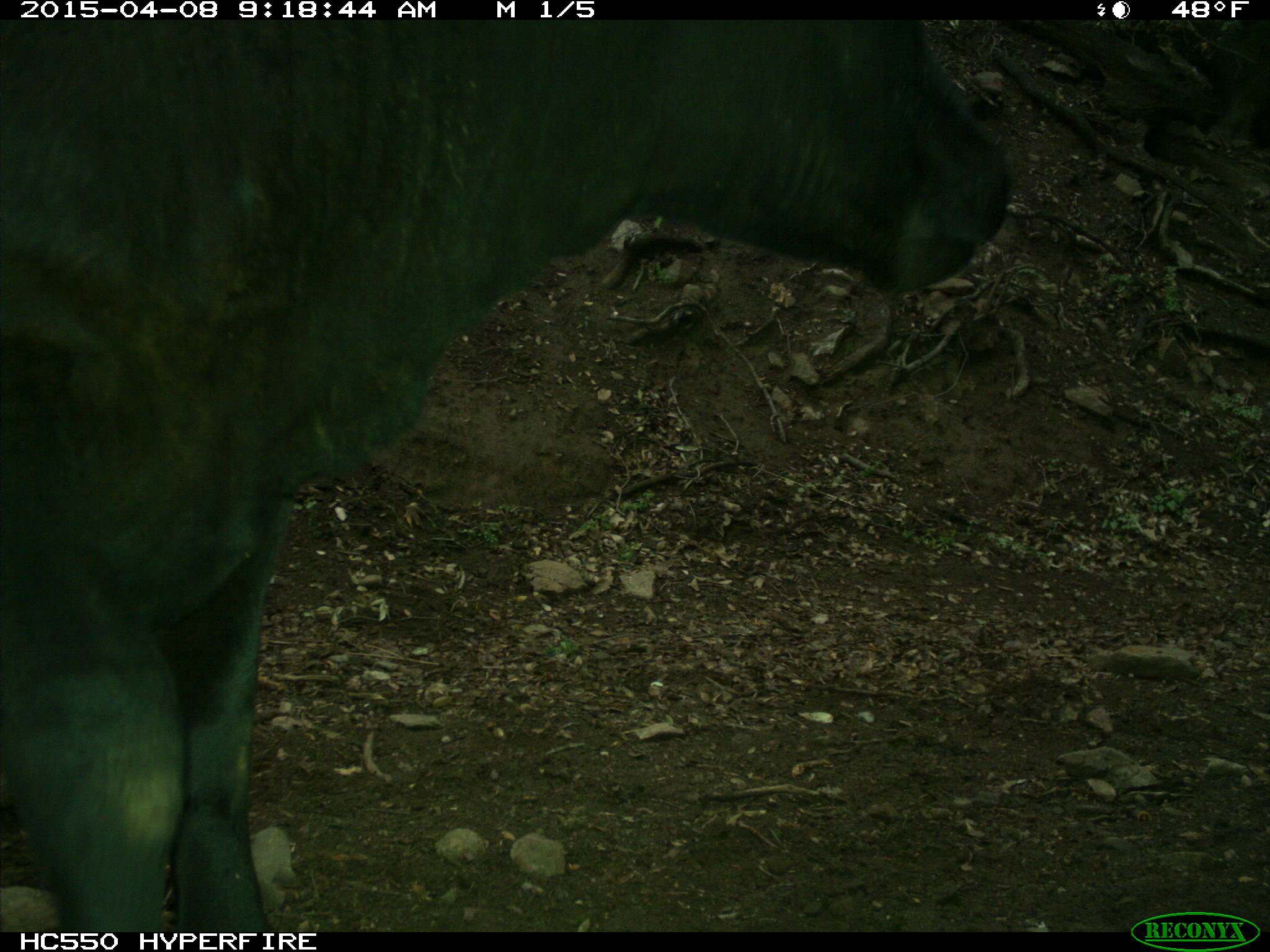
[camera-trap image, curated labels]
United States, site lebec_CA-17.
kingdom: Animalia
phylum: Chordata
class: Mammalia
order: Artiodactyla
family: Bovidae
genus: Bos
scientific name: Bos taurus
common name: domestic cow